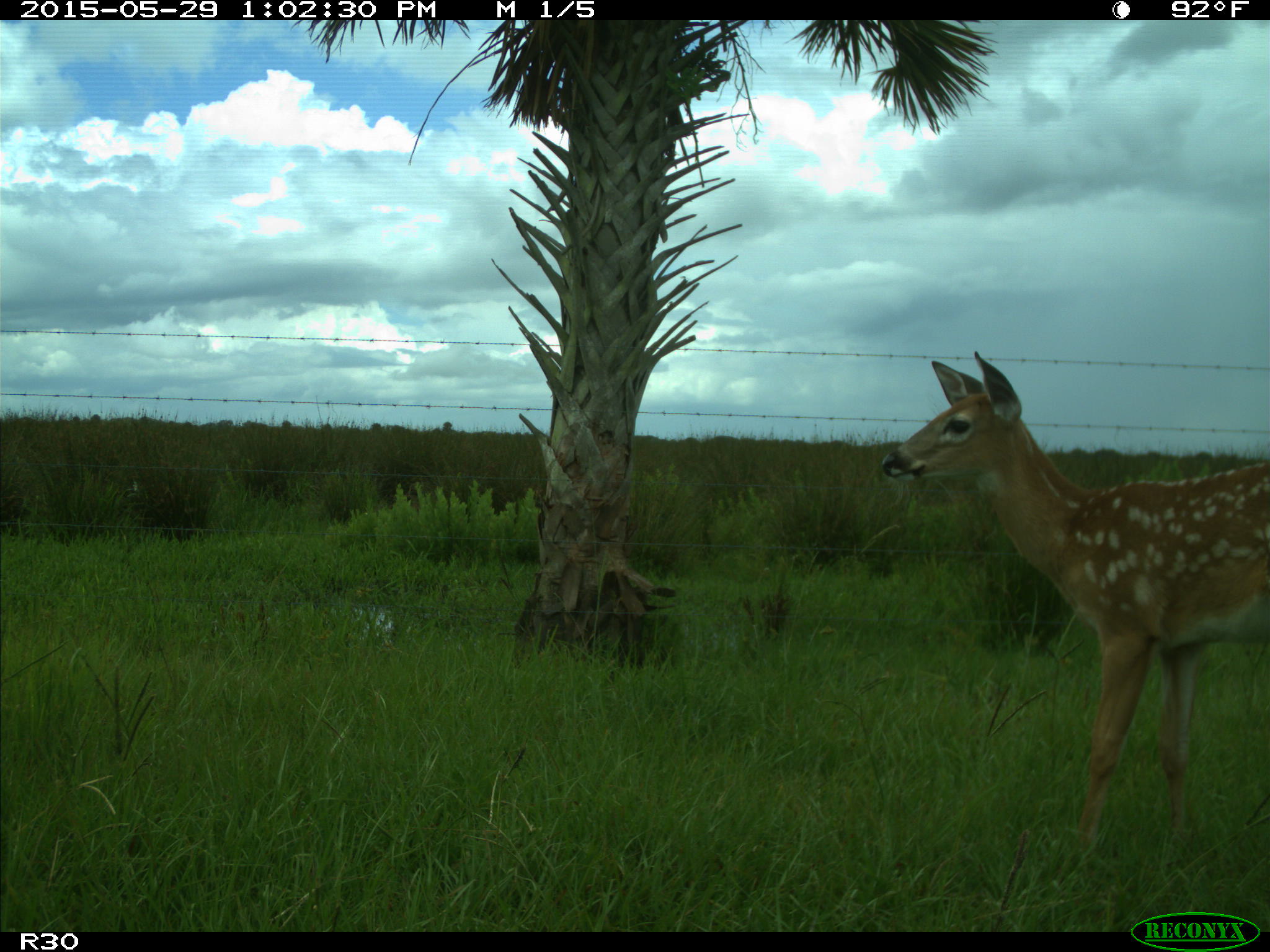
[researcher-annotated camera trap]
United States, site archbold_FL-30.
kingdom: Animalia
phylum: Chordata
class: Mammalia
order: Artiodactyla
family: Cervidae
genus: Odocoileus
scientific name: Odocoileus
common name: deer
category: unidentified deer